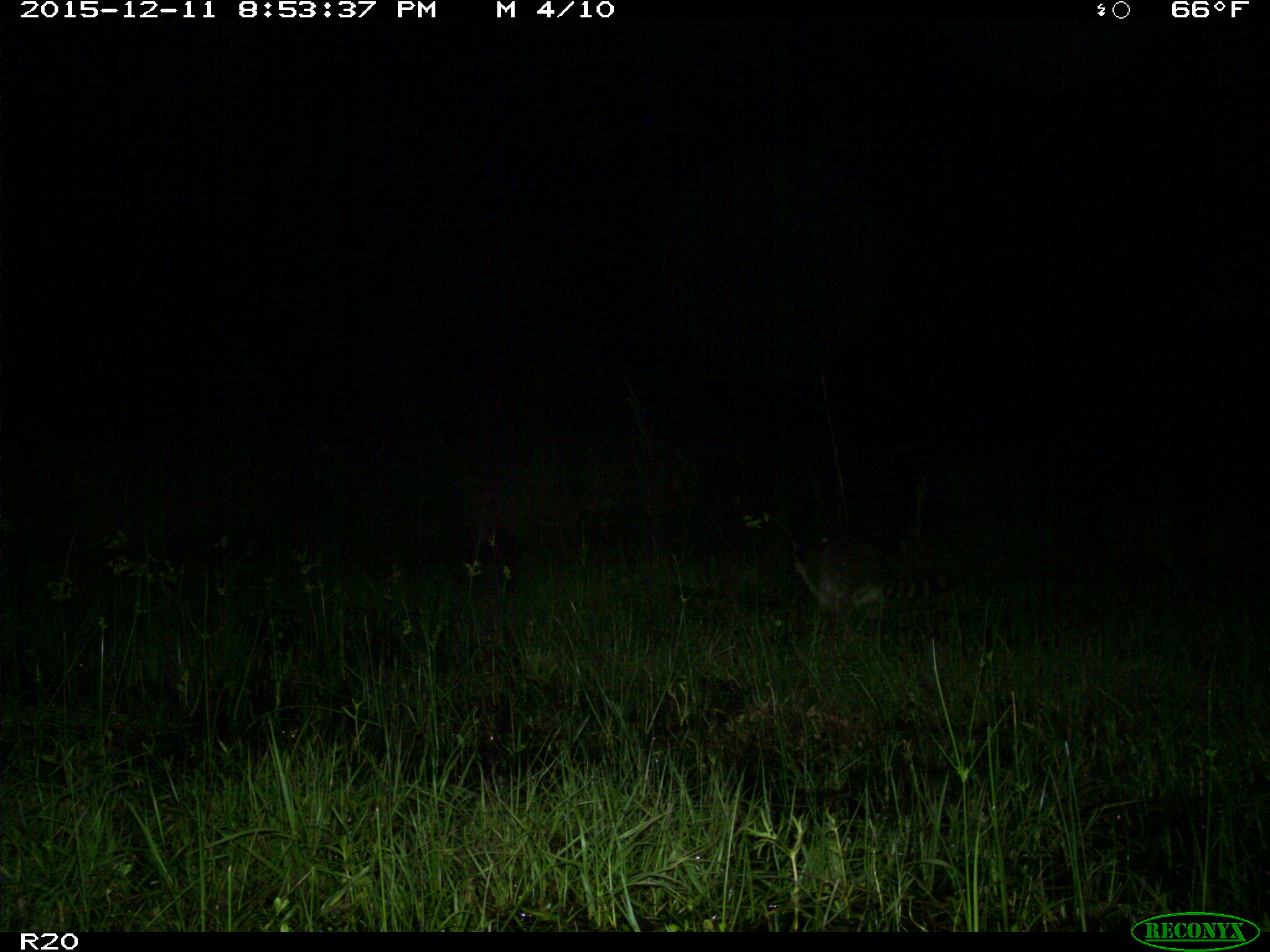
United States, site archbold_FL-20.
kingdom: Animalia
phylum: Chordata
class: Mammalia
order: Carnivora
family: Procyonidae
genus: Procyon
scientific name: Procyon lotor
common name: common raccoon